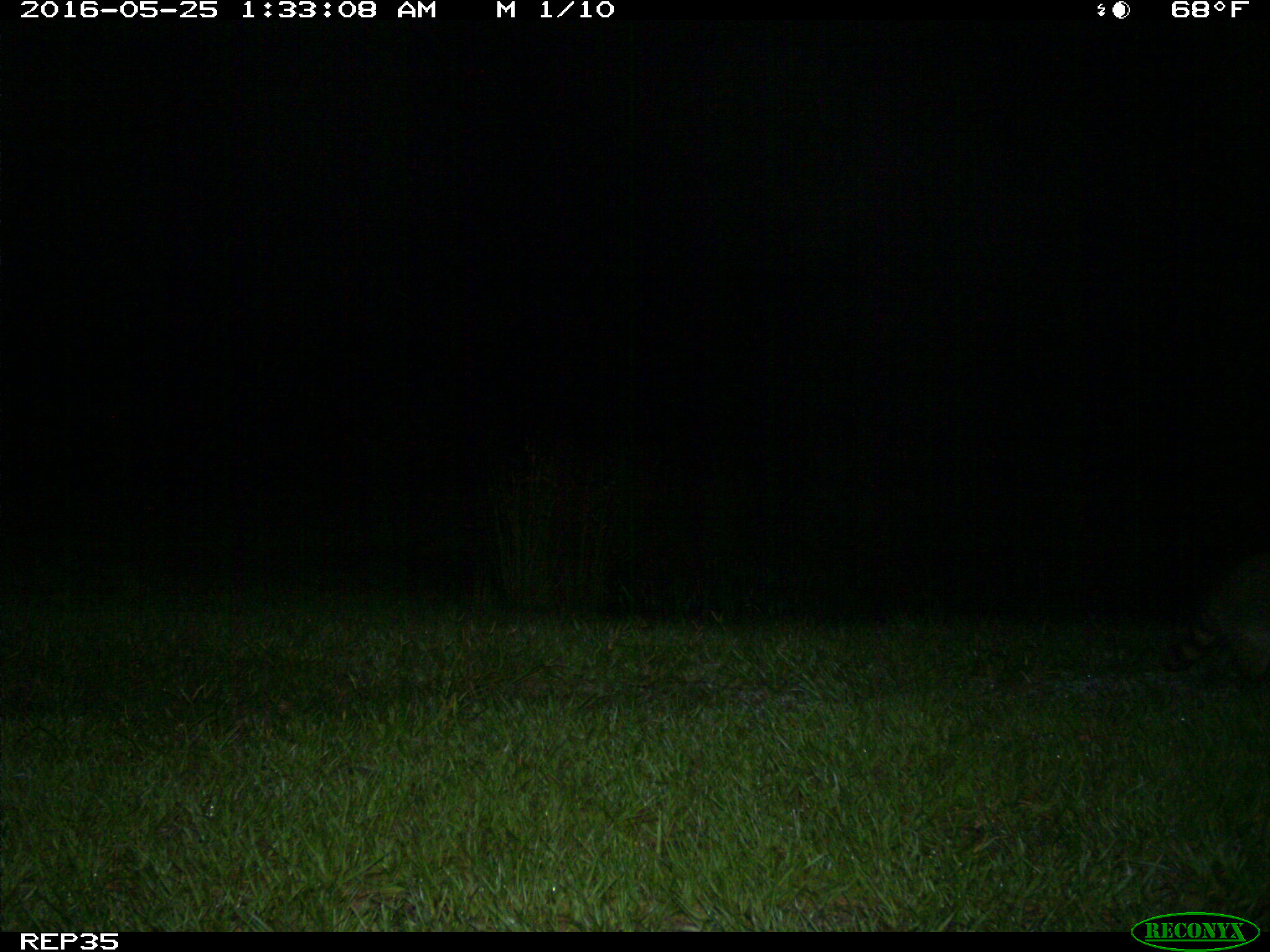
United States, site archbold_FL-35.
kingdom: Animalia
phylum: Chordata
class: Mammalia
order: Carnivora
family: Procyonidae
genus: Procyon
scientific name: Procyon lotor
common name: common raccoon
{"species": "Procyon lotor (common raccoon)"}